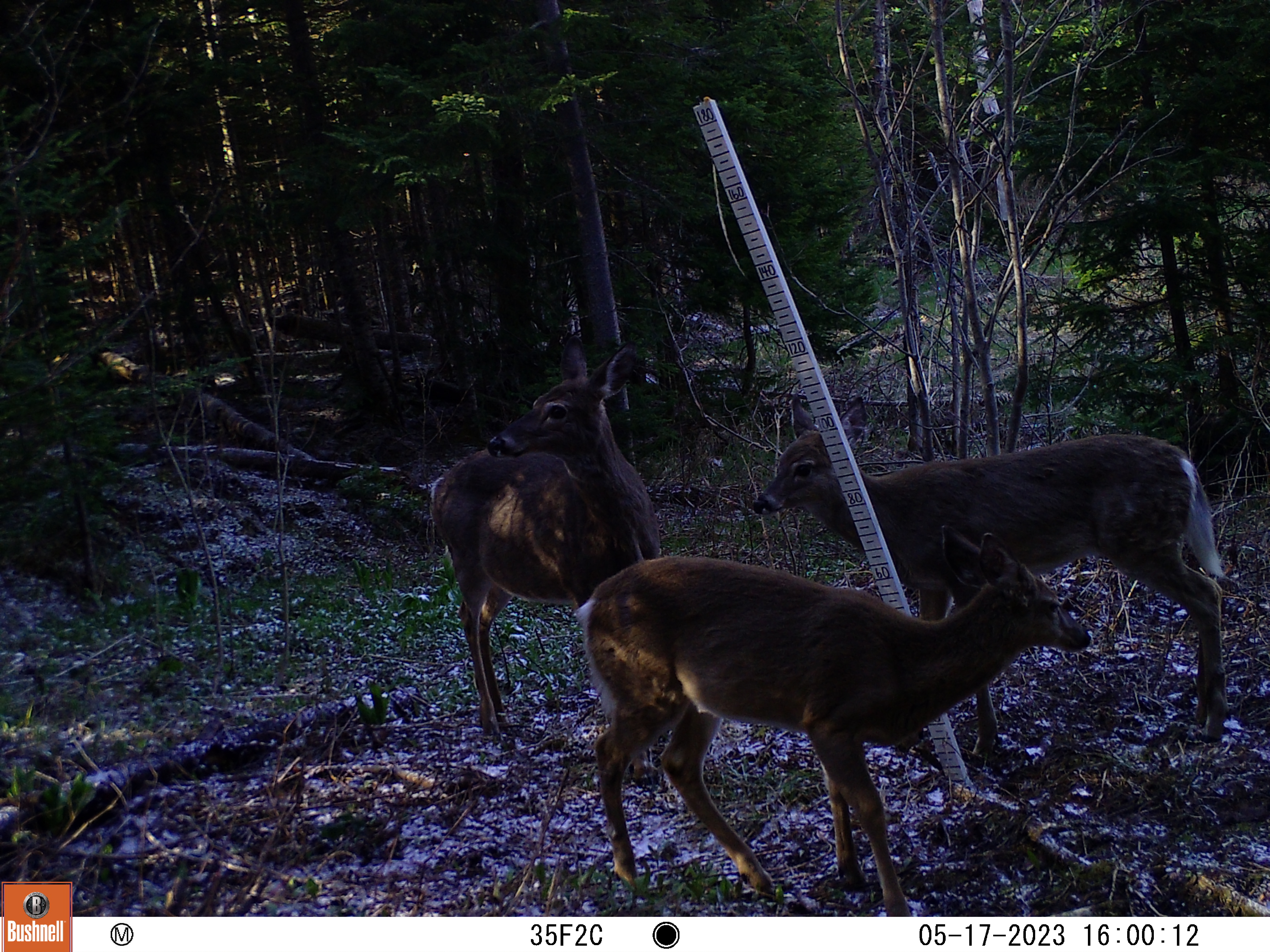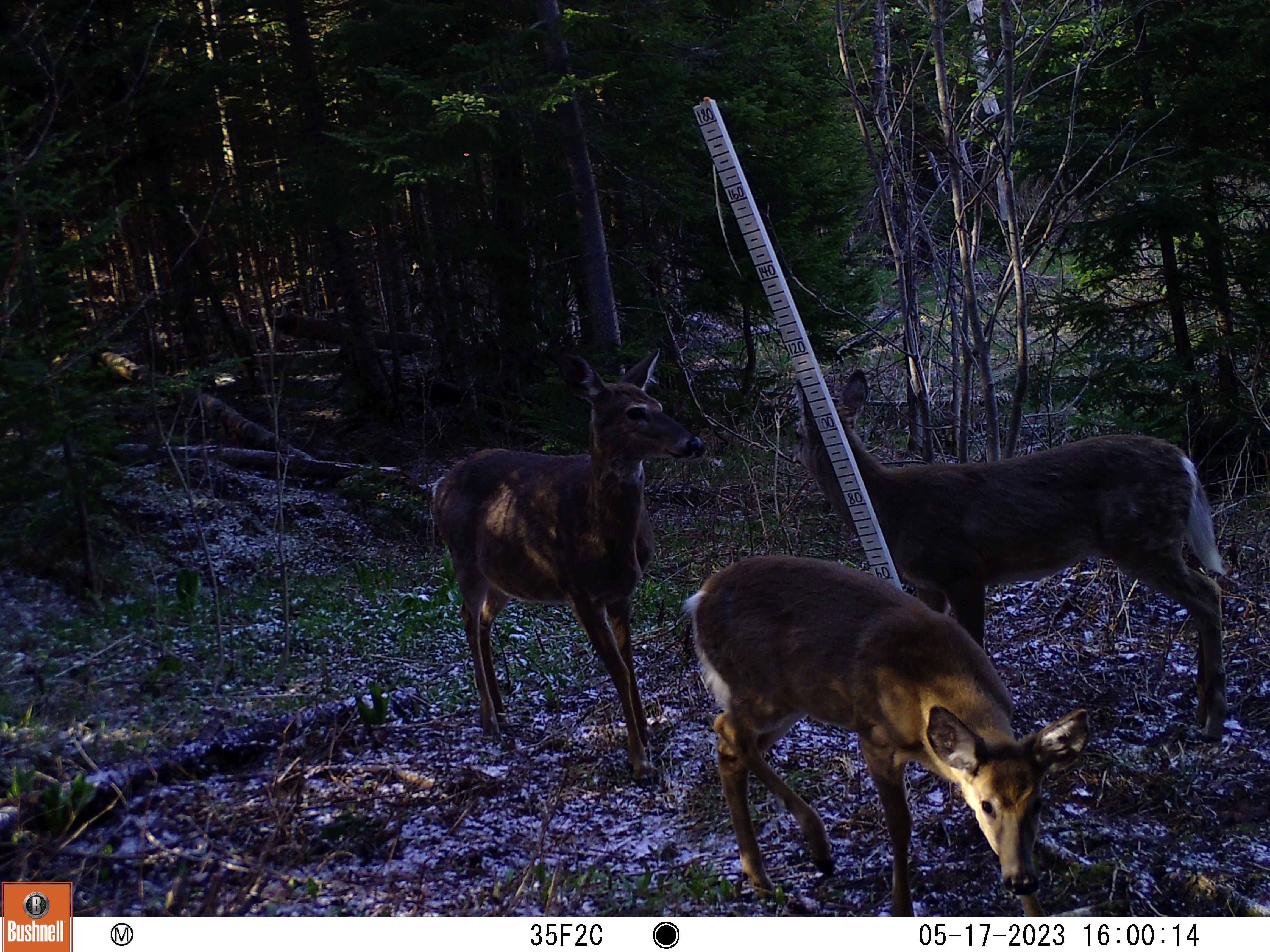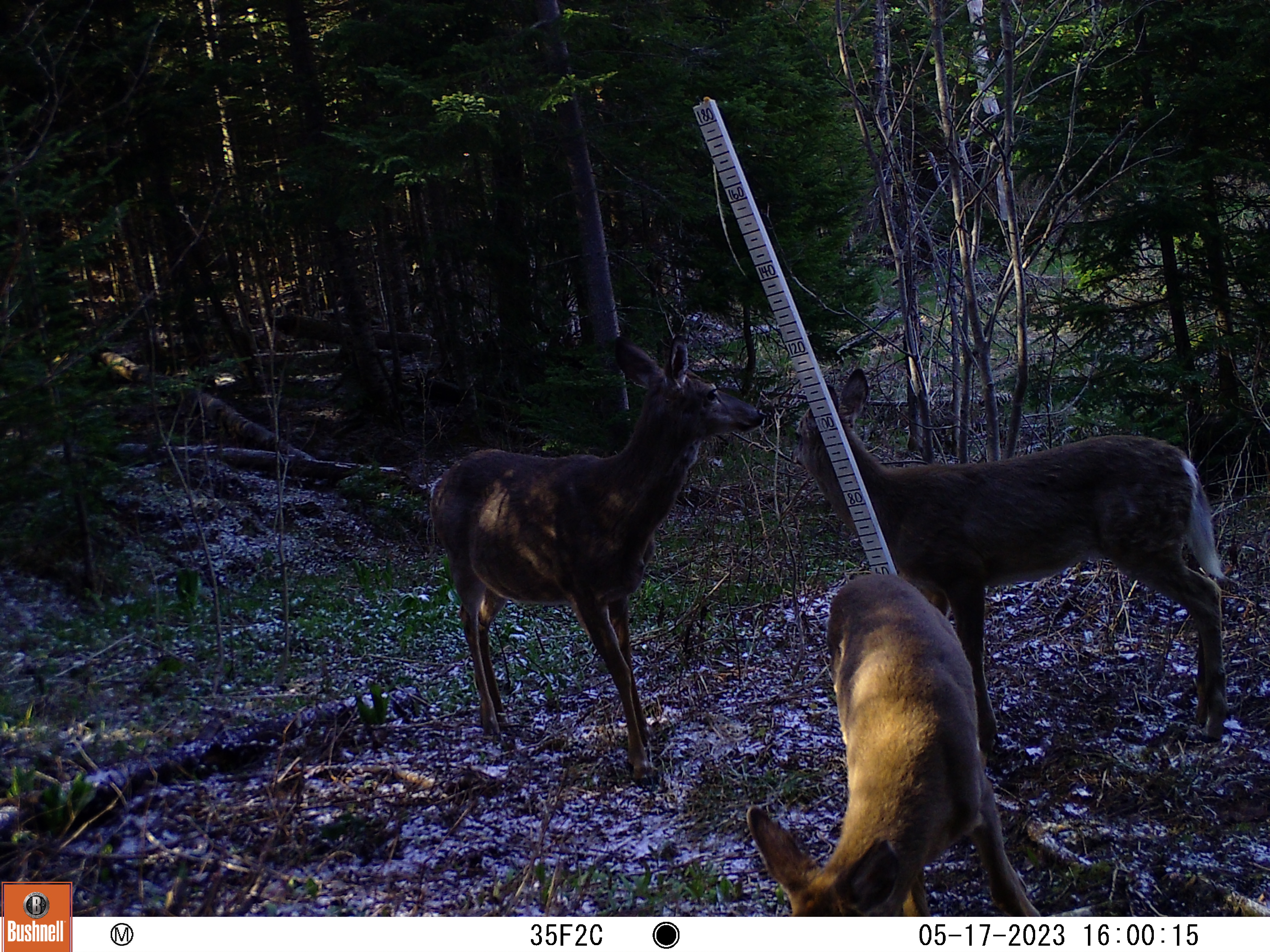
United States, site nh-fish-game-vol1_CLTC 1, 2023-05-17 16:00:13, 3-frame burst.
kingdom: Animalia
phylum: Chordata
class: Mammalia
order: Artiodactyla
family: Cervidae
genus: Odocoileus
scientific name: Odocoileus virginianus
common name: white-tailed deer